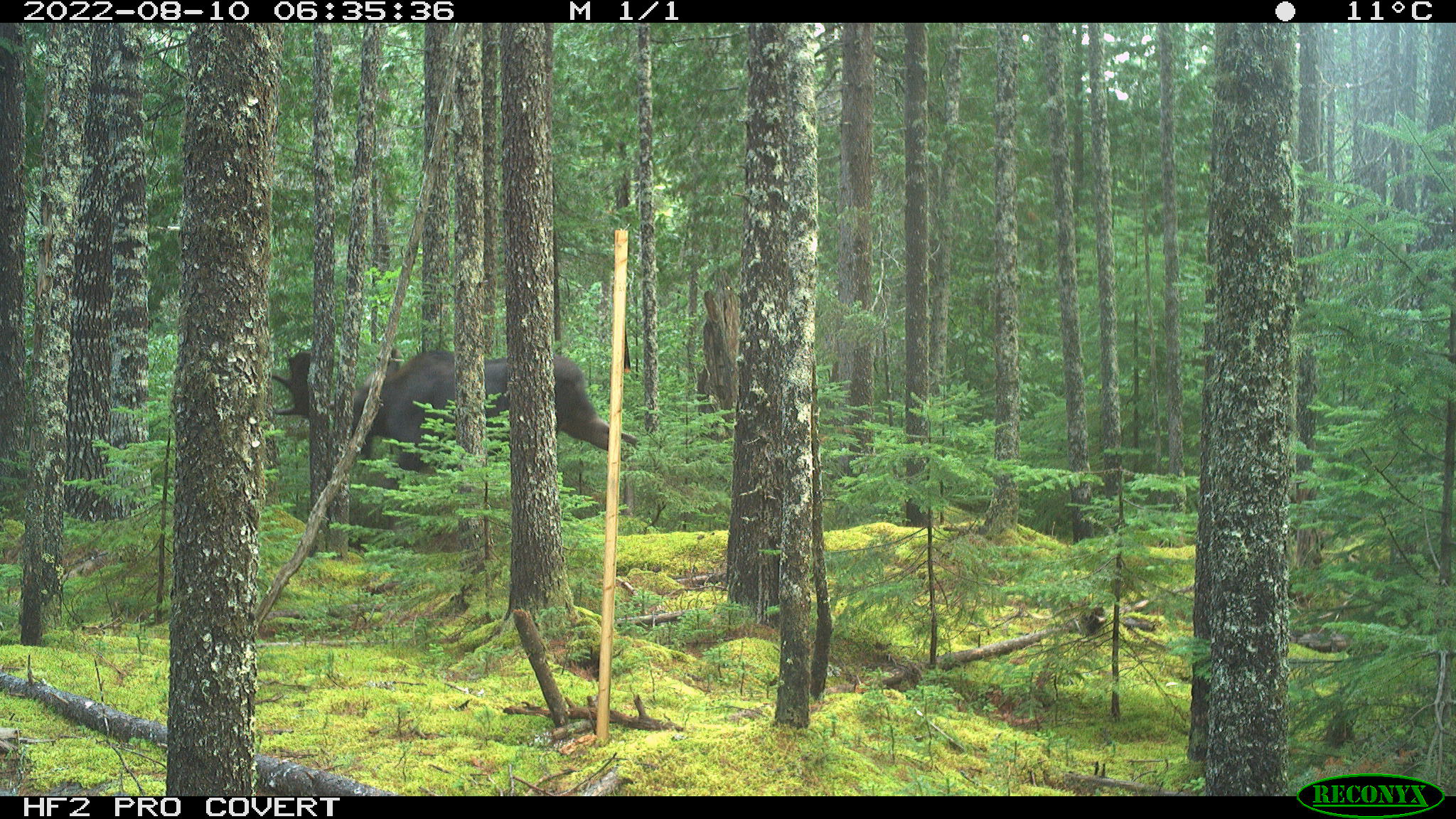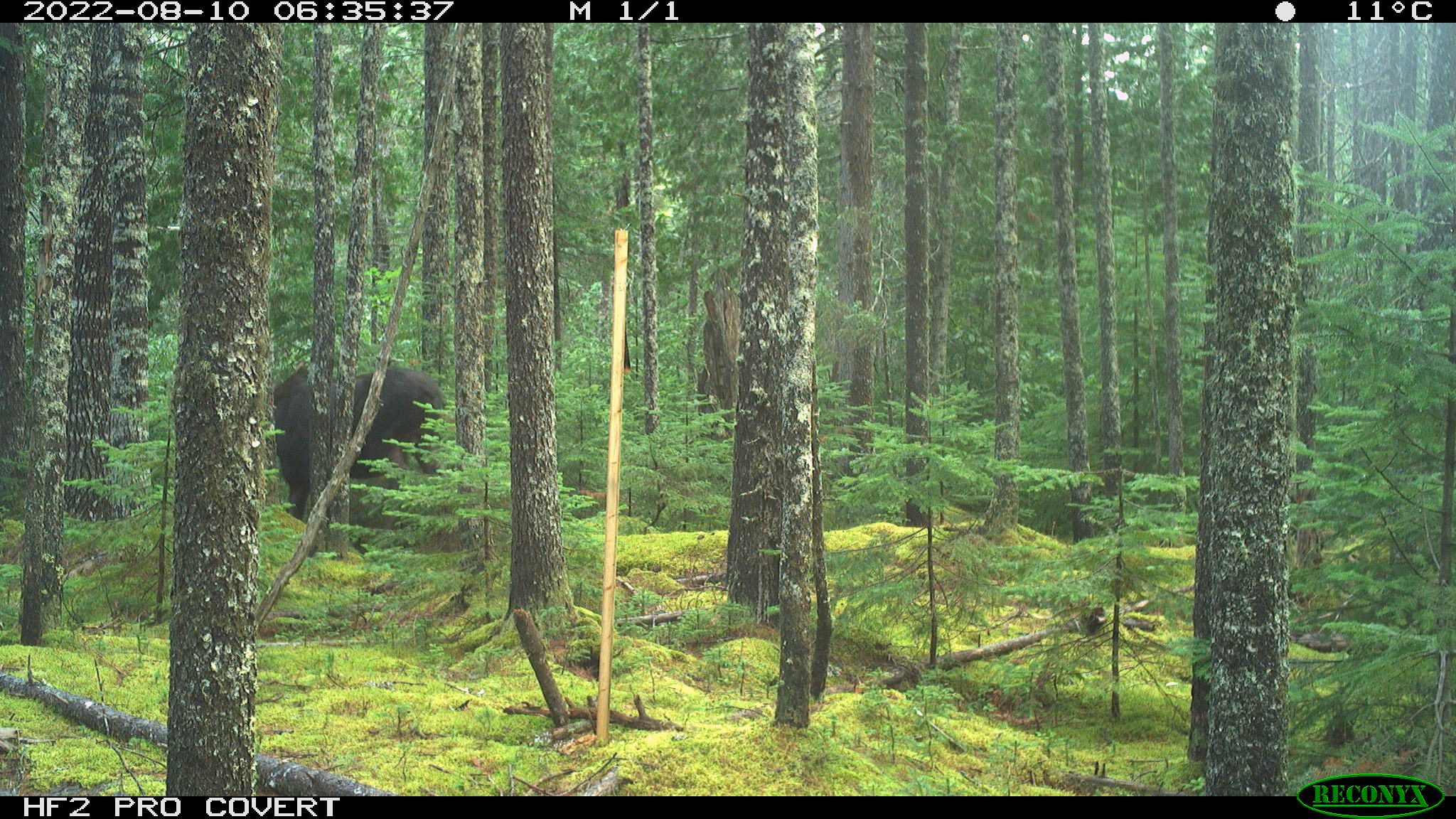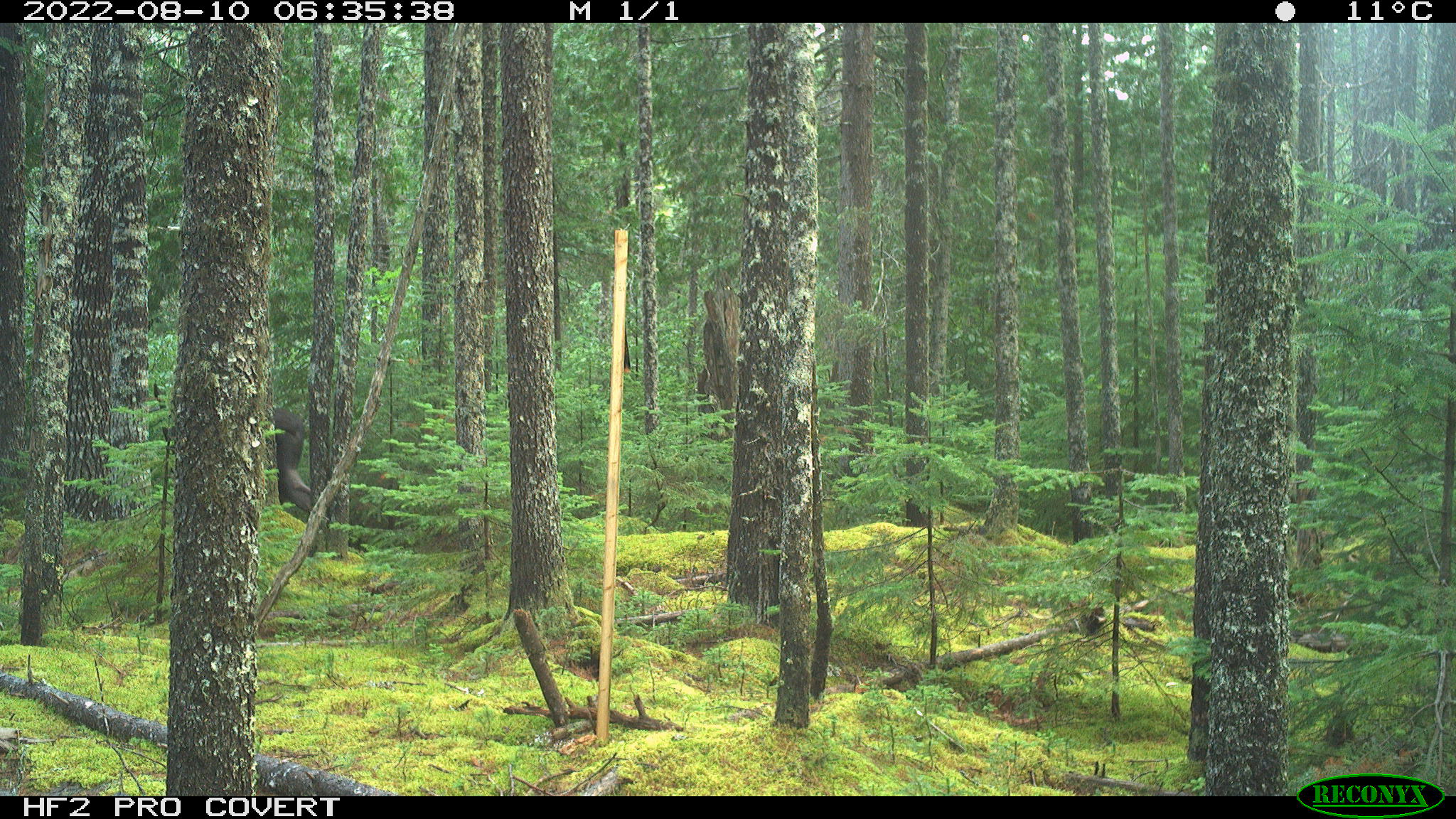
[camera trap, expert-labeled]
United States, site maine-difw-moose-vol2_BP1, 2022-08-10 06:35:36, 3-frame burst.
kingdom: Animalia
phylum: Chordata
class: Mammalia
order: Artiodactyla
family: Cervidae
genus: Alces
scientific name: Alces alces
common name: moose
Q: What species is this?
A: Moose (Alces alces).